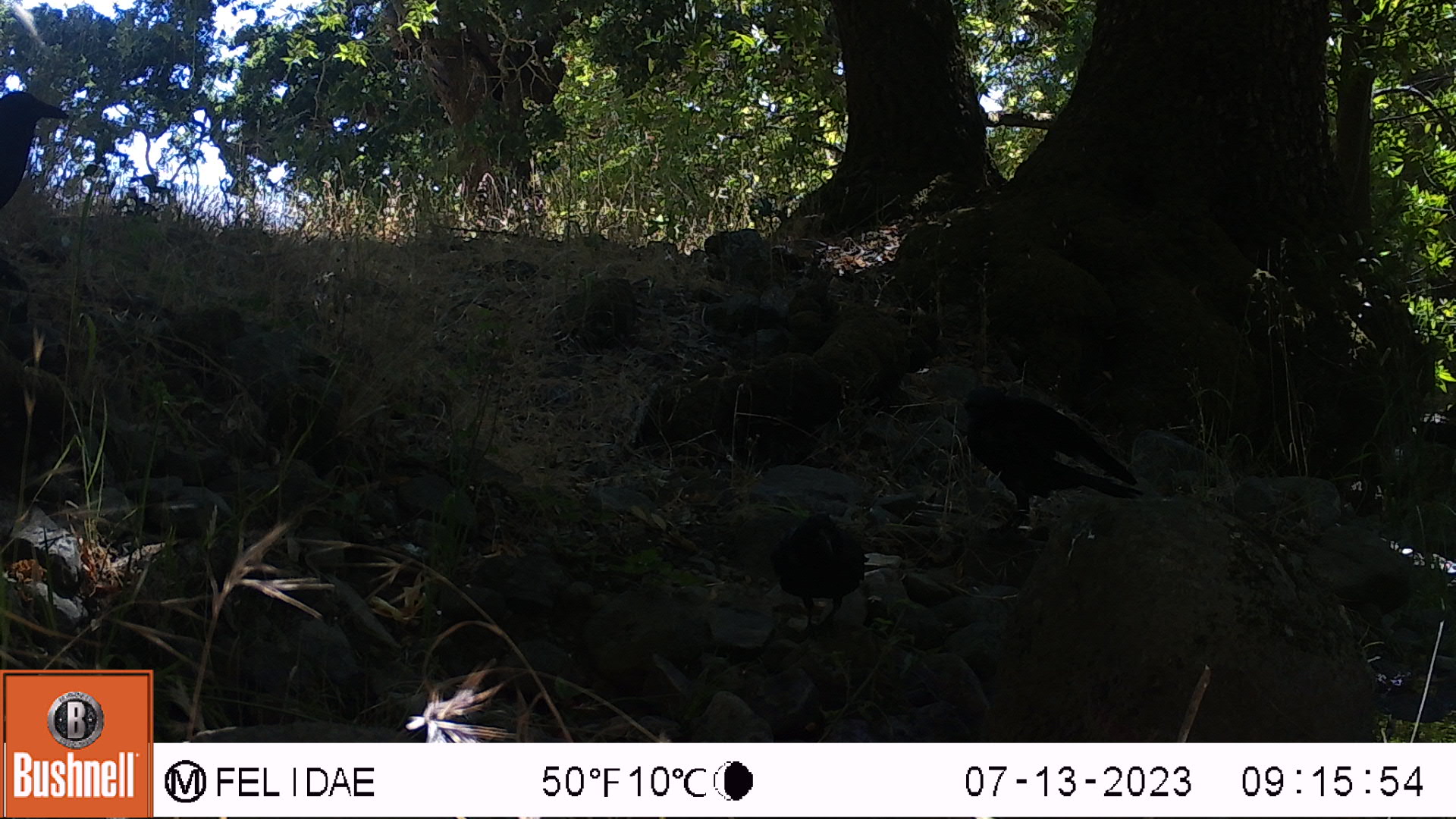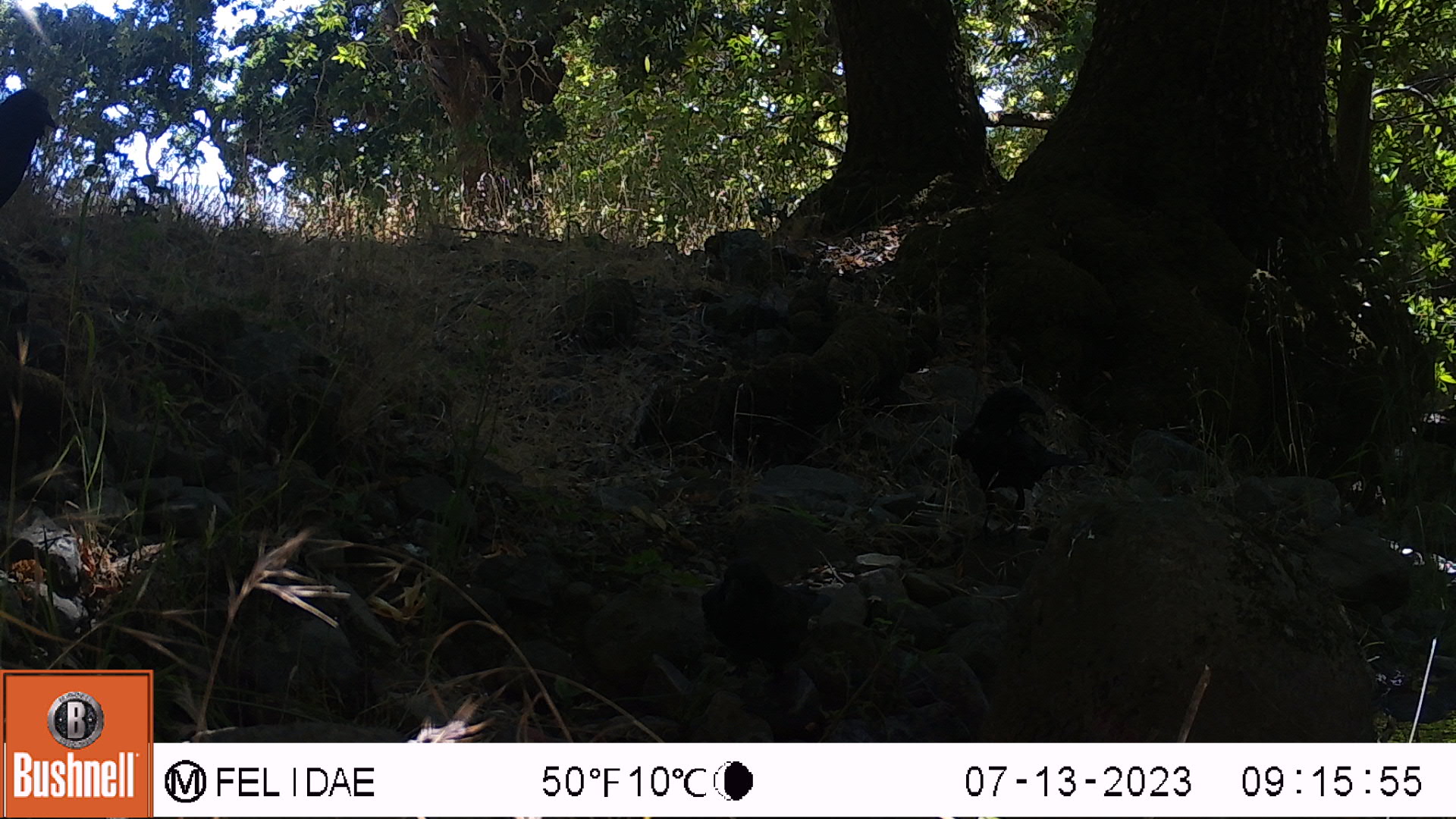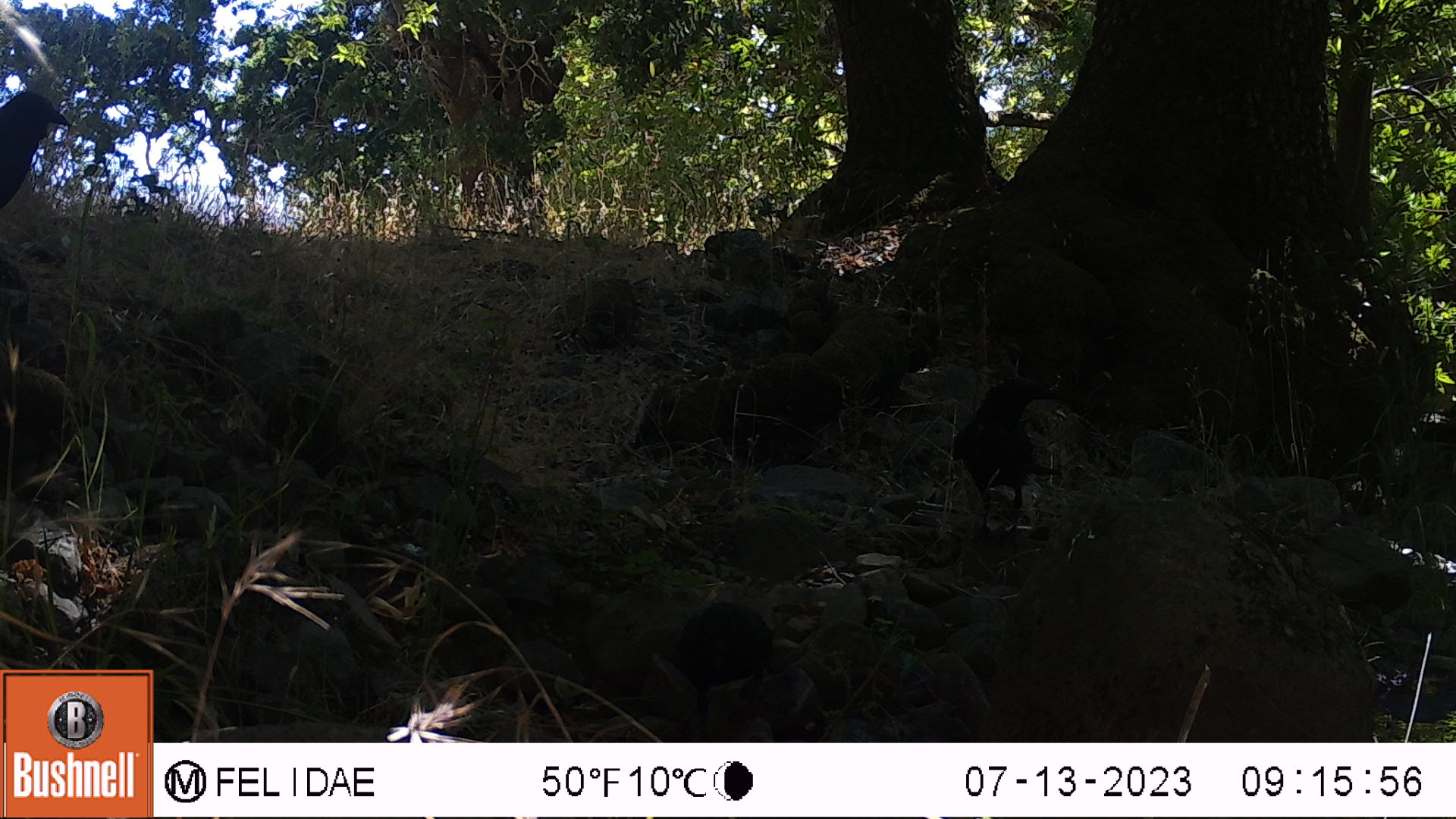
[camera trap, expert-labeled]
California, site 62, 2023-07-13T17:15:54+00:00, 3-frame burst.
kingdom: Animalia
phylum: Chordata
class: Aves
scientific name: Aves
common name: bird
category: unknown bird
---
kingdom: Animalia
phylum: Chordata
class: Aves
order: Passeriformes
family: Corvidae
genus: Corvus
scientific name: Corvus brachyrhynchos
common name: american crow